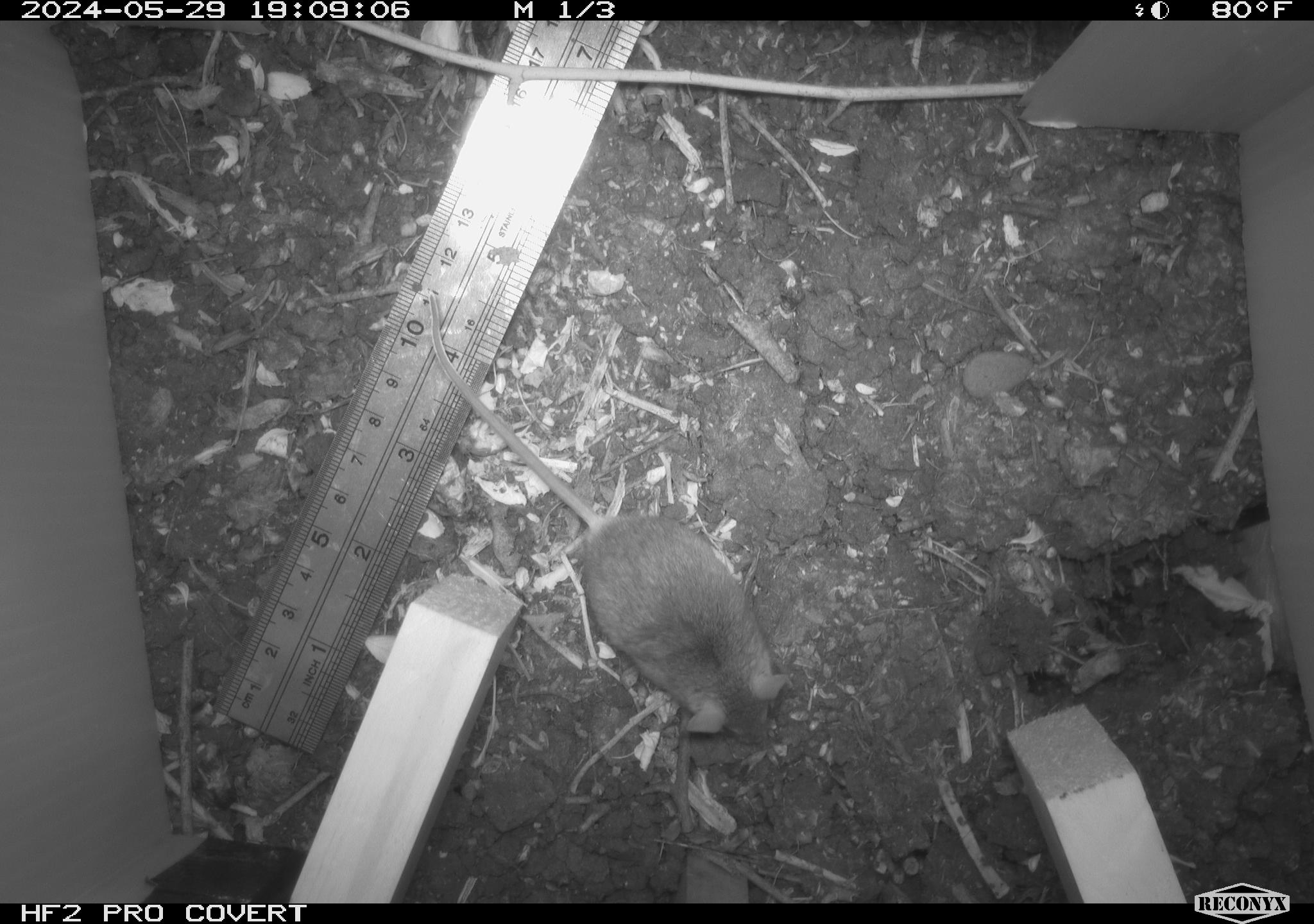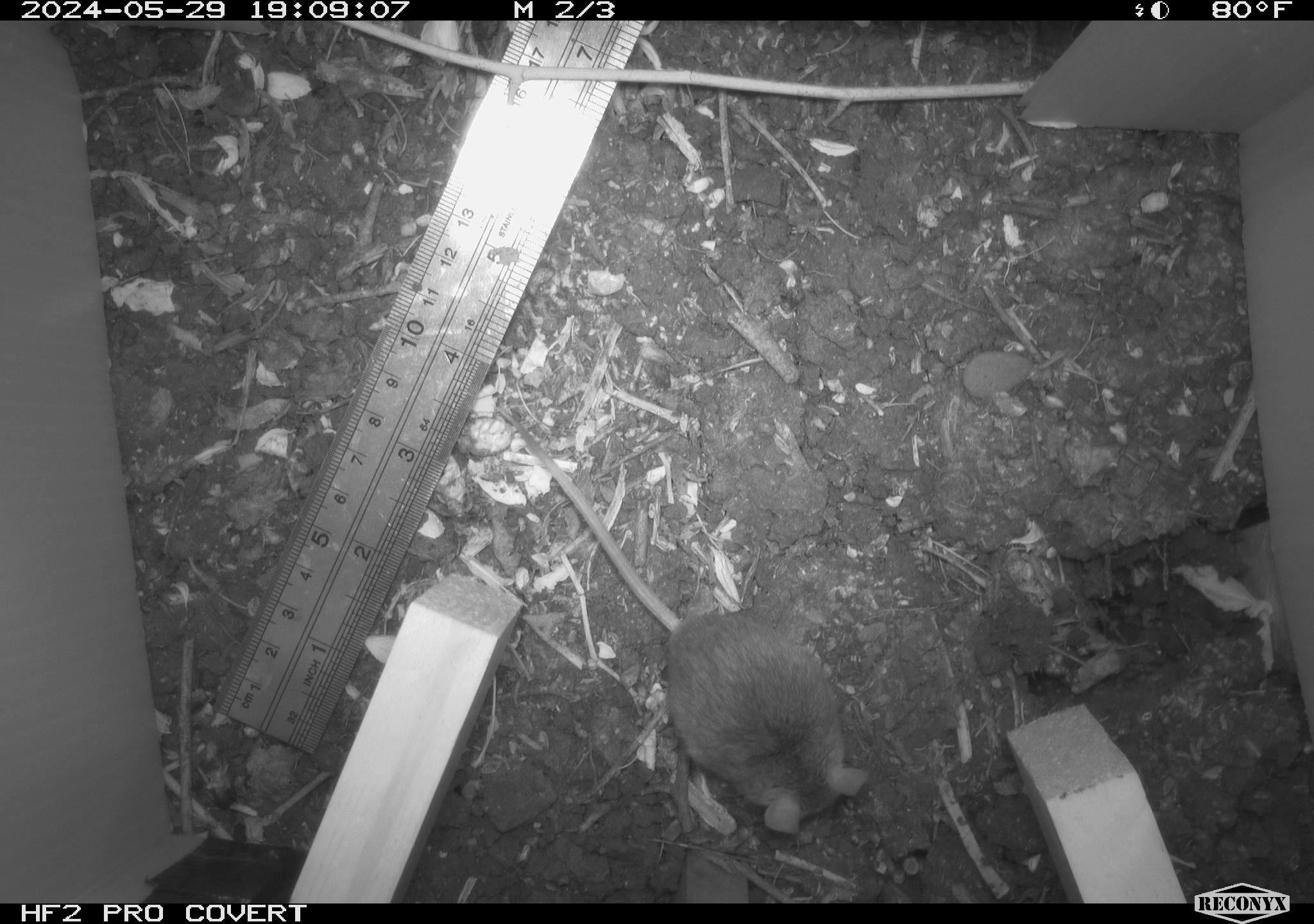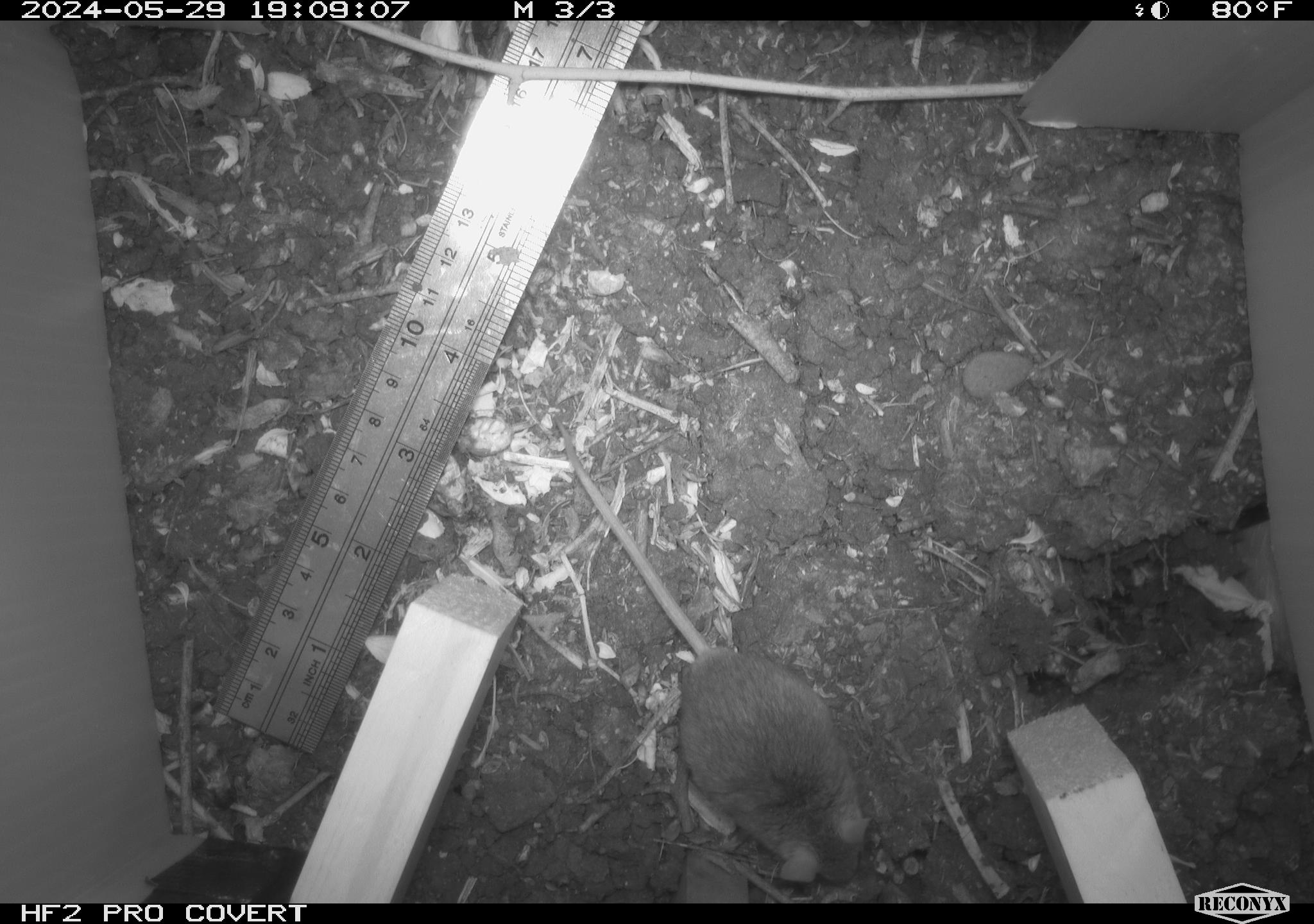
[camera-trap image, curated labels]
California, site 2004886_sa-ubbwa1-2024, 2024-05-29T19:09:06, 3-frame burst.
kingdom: Animalia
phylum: Chordata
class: Mammalia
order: Rodentia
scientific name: Rodentia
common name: mouse species